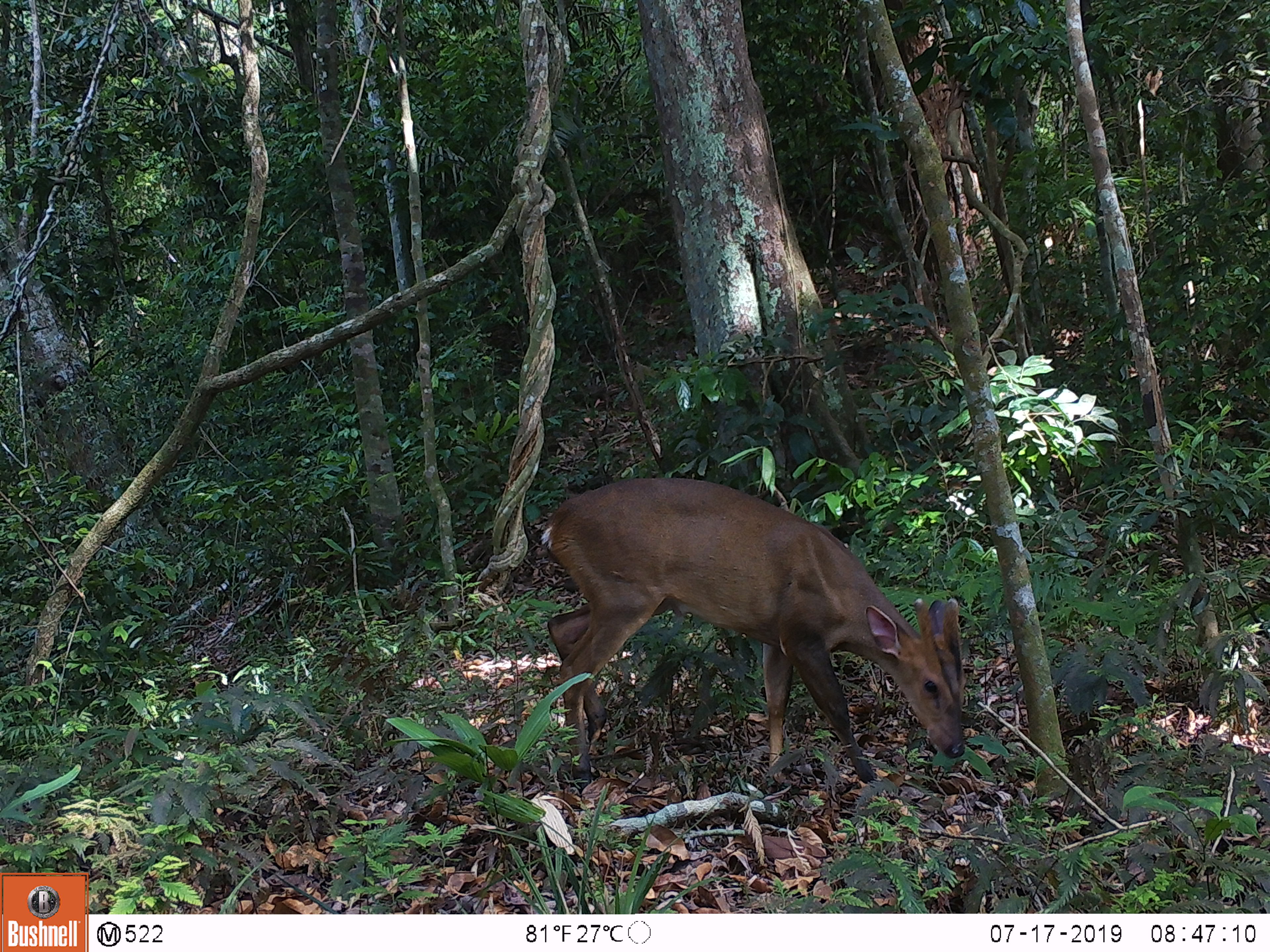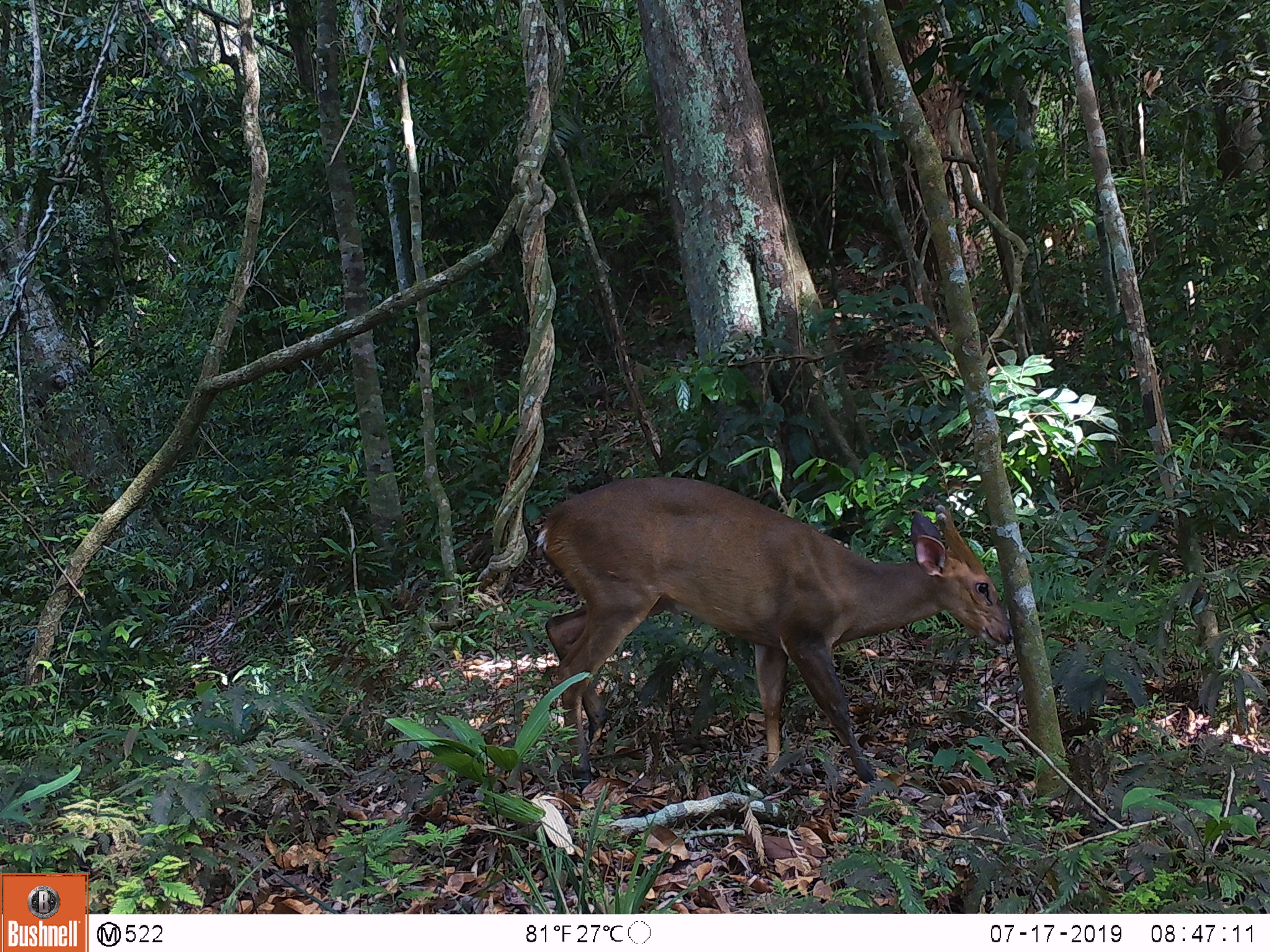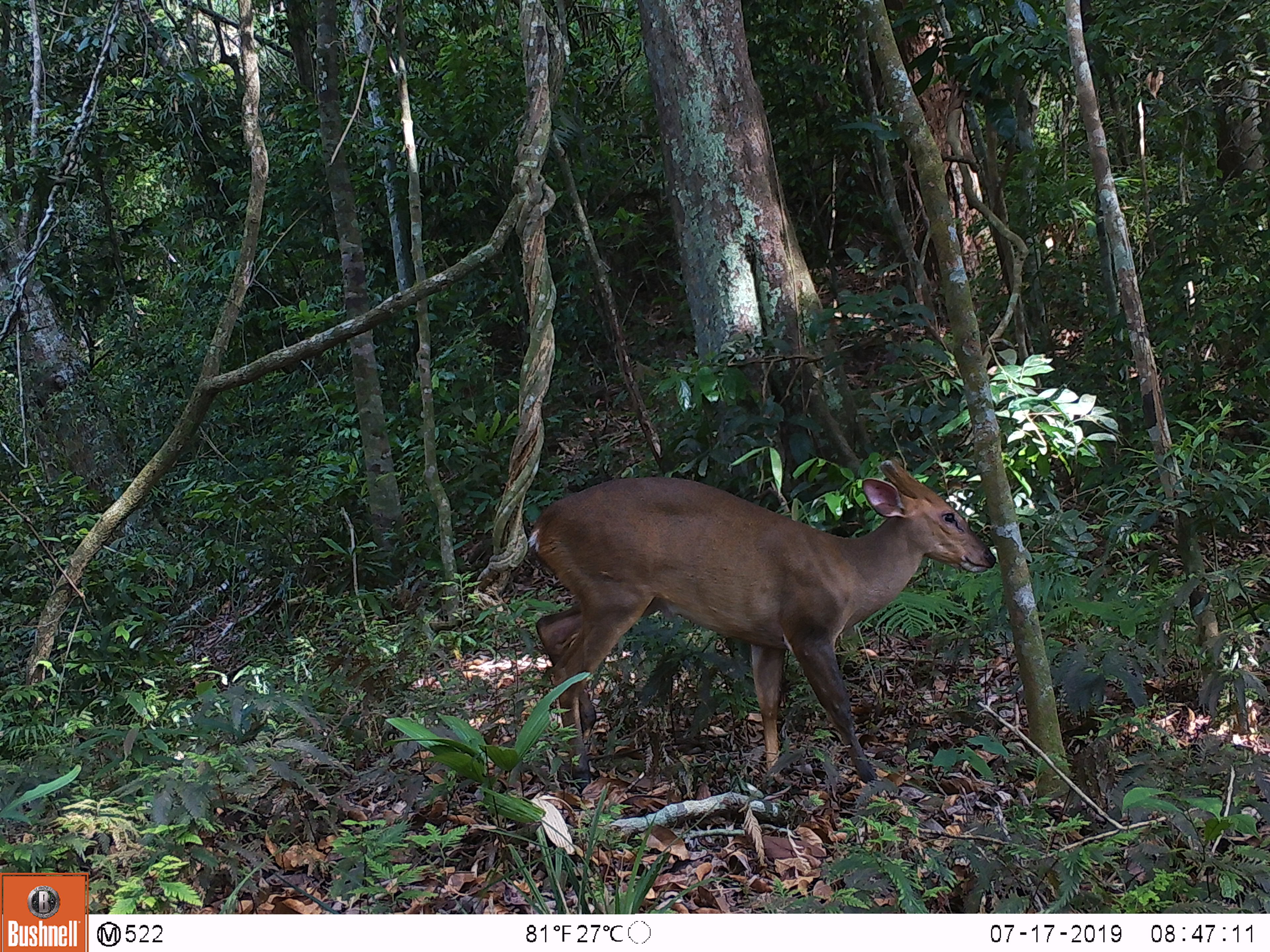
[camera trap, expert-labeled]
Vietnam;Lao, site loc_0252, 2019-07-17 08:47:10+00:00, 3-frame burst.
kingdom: Animalia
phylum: Chordata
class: Mammalia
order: Artiodactyla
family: Cervidae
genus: Muntiacus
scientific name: Muntiacus vuquangensis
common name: large-antlered muntjac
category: large antlered muntjac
Large antlered muntjac (large-antlered muntjac) (Muntiacus vuquangensis). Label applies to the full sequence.